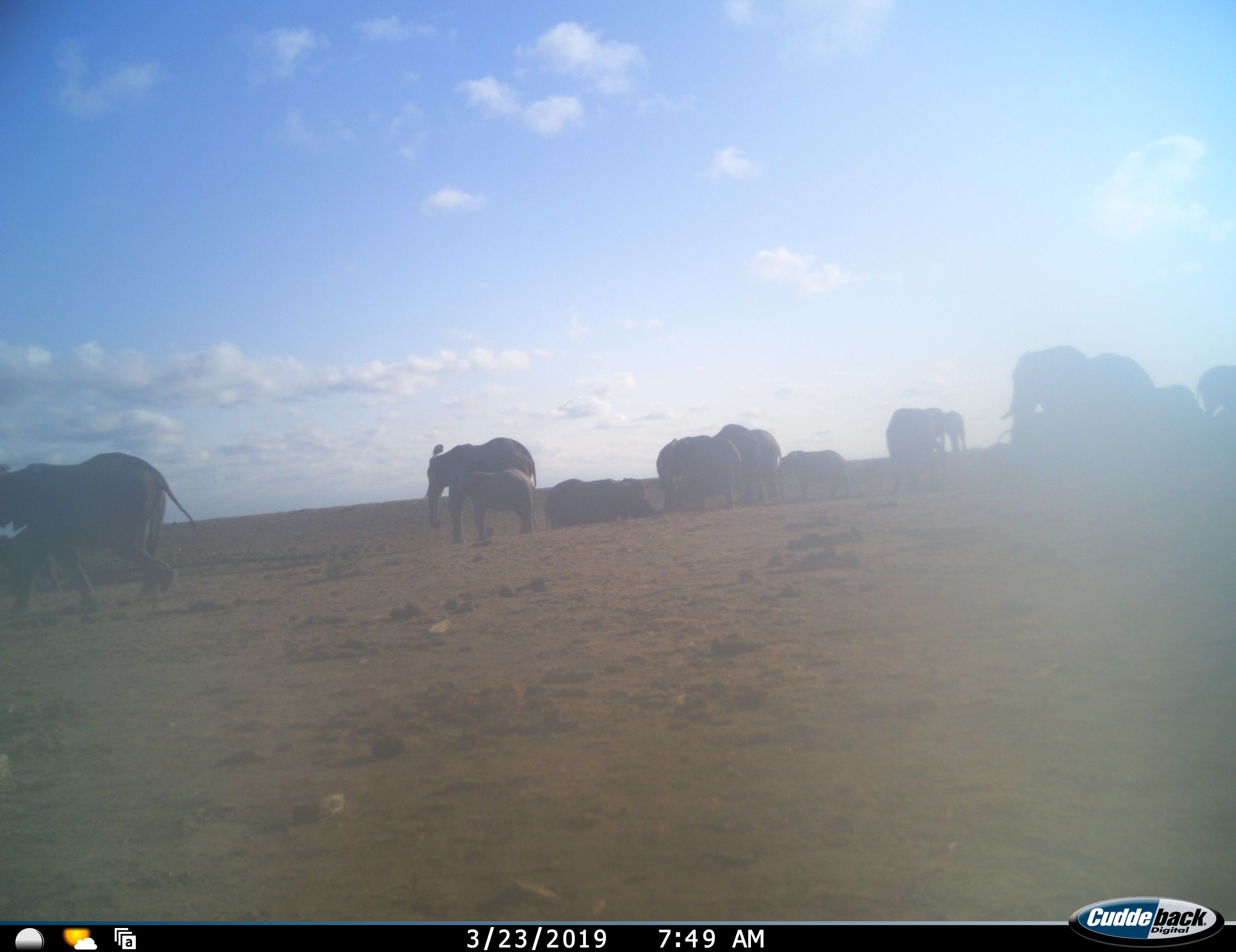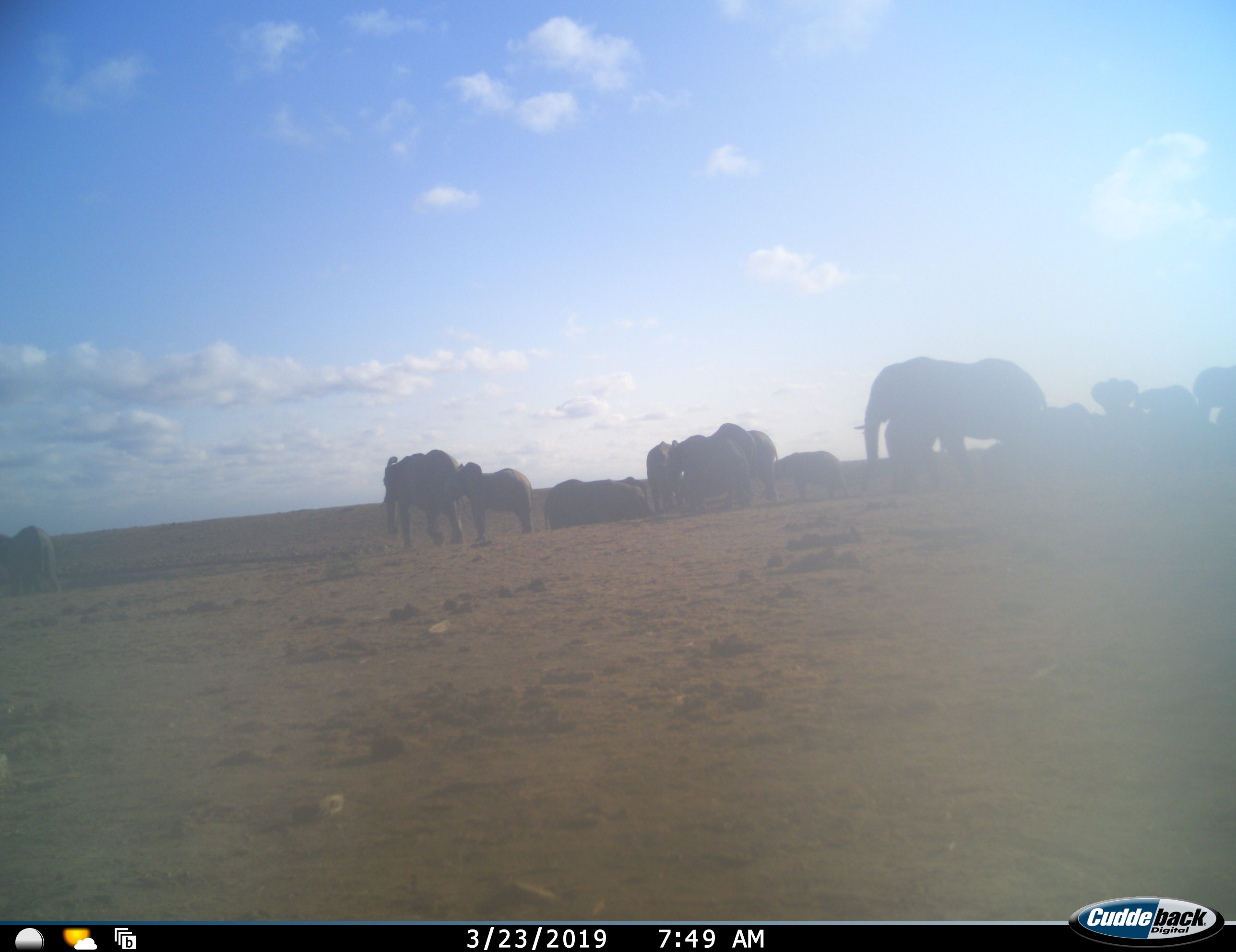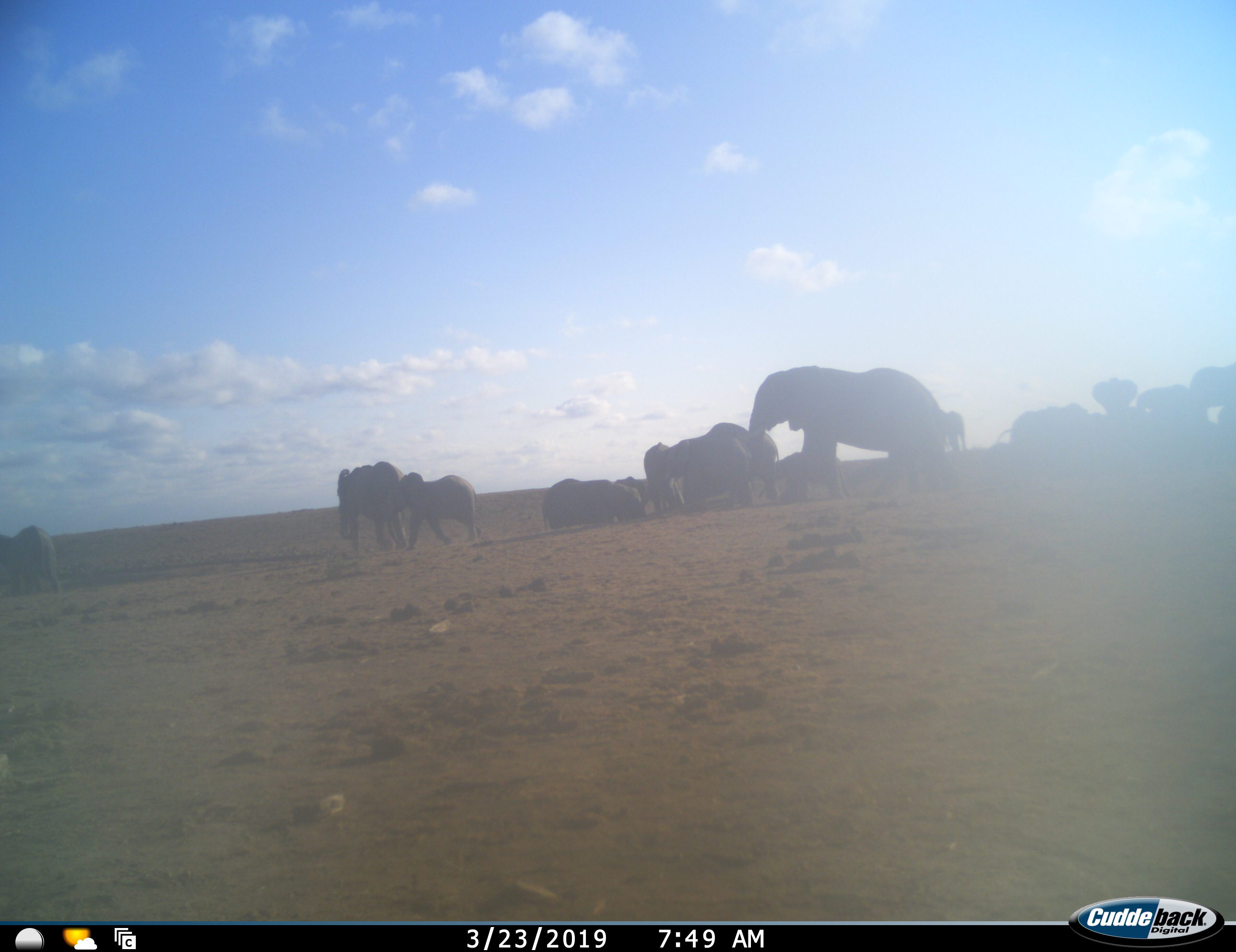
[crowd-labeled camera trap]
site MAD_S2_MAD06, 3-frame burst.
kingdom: Animalia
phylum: Chordata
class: Mammalia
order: Proboscidea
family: Elephantidae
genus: Loxodonta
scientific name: Loxodonta africana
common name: african bush elephant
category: elephant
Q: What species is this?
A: Elephant (african bush elephant) (Loxodonta africana).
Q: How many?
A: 11-50.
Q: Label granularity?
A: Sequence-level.